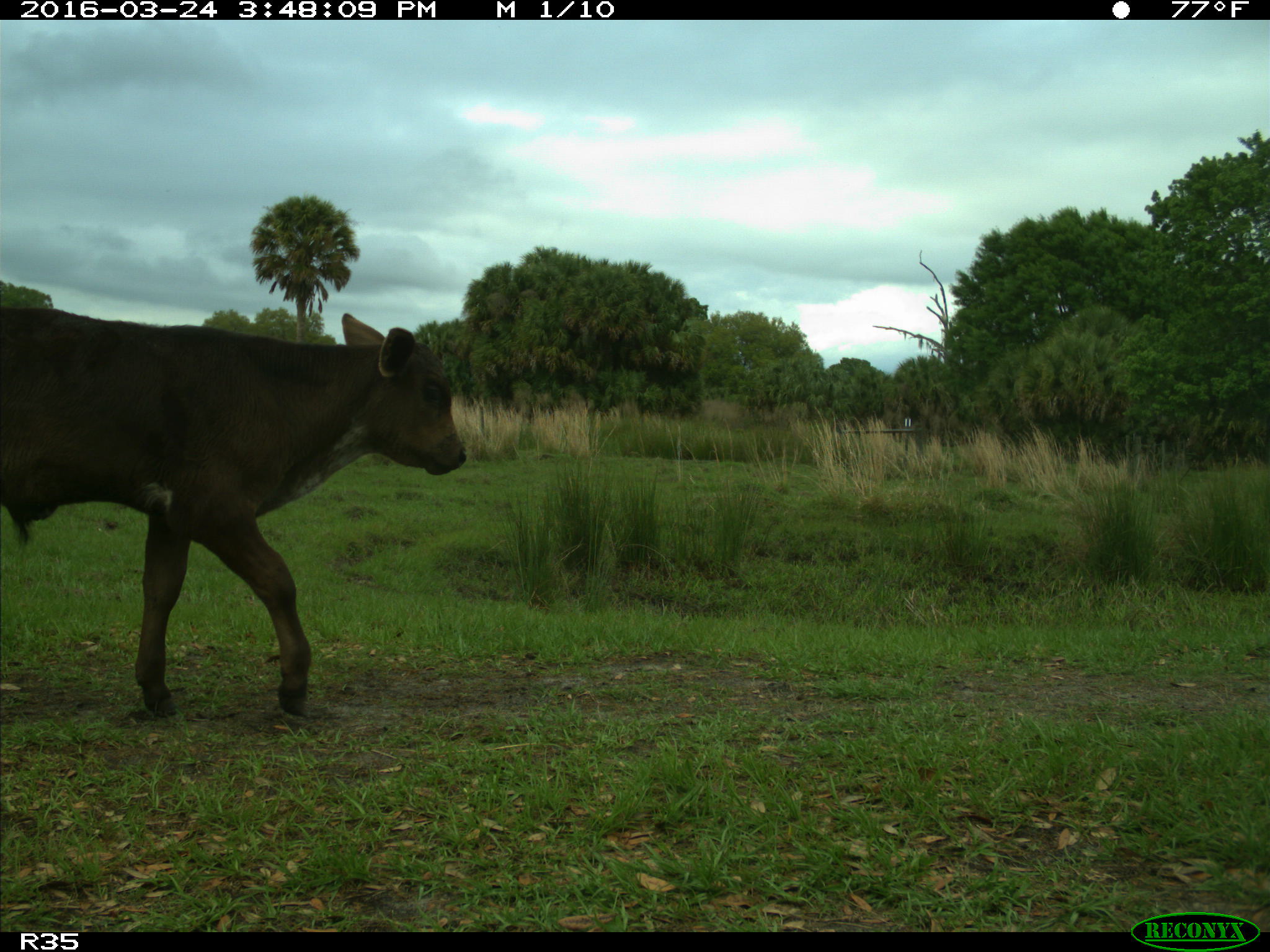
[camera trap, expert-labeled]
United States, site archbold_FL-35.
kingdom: Animalia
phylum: Chordata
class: Mammalia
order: Artiodactyla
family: Bovidae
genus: Bos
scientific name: Bos taurus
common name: domestic cow